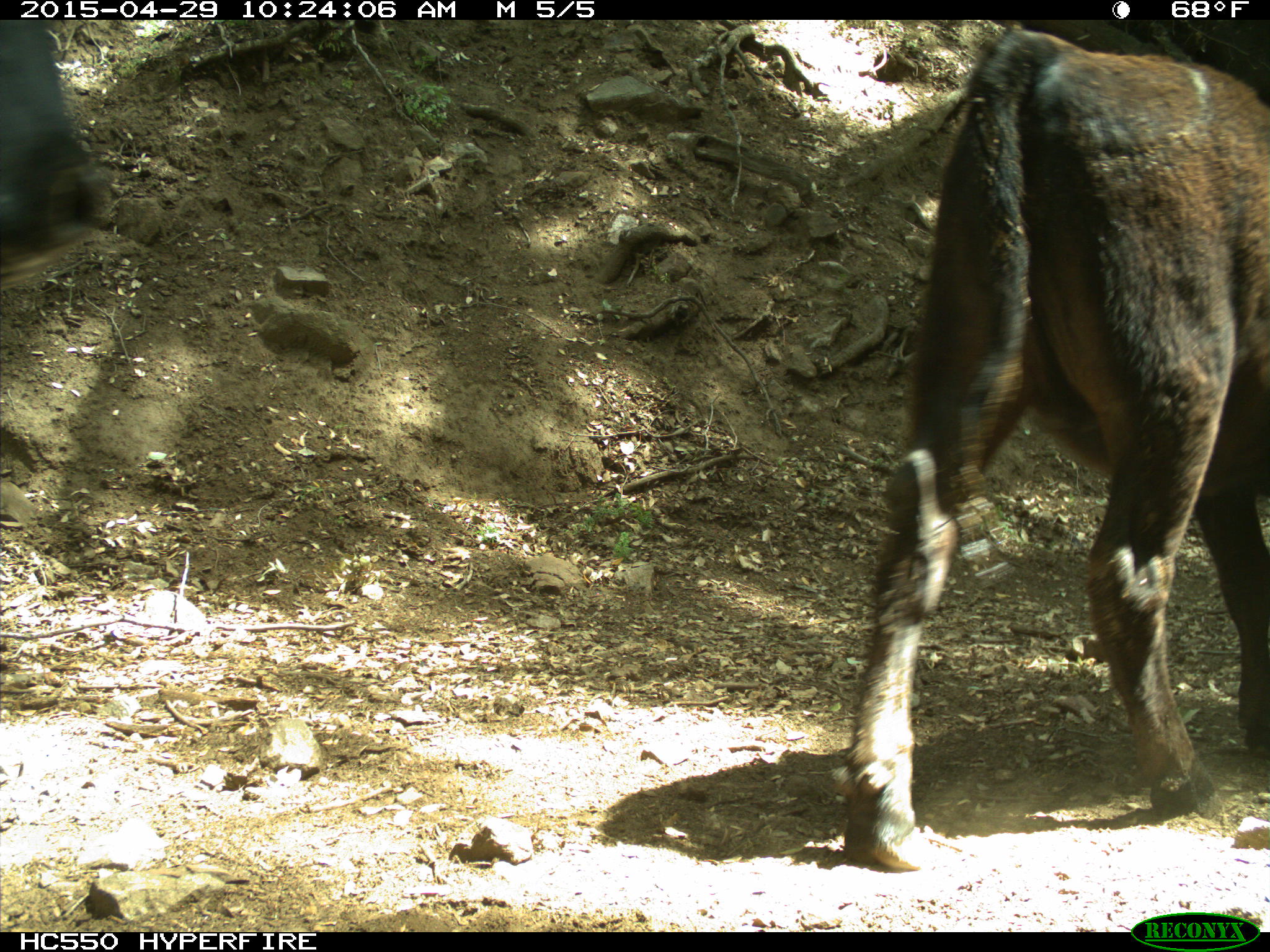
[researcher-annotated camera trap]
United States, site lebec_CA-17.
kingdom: Animalia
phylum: Chordata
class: Mammalia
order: Artiodactyla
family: Bovidae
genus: Bos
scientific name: Bos taurus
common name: domestic cow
Bos taurus (domestic cow).